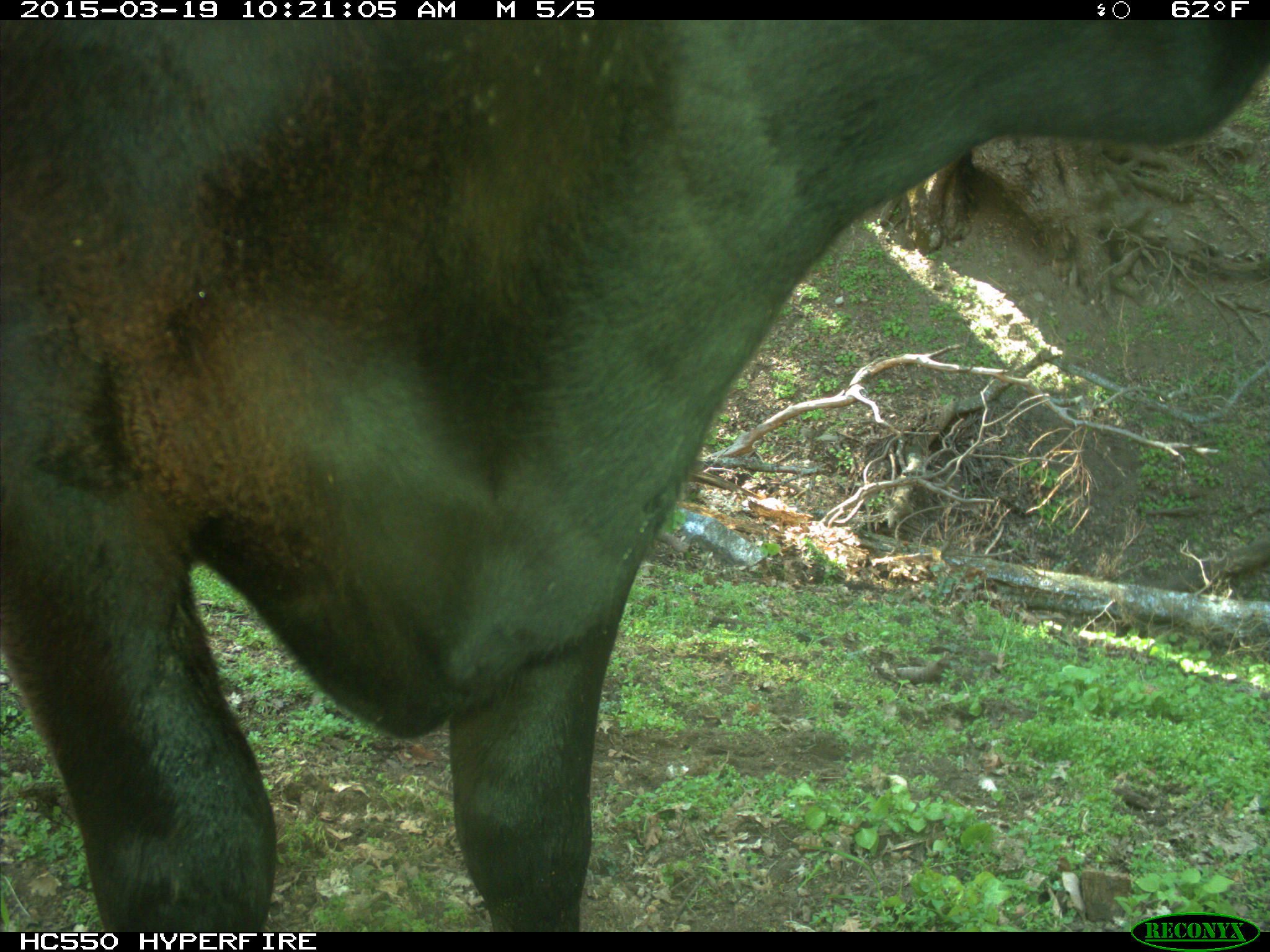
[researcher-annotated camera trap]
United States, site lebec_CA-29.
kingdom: Animalia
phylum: Chordata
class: Mammalia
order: Artiodactyla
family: Bovidae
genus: Bos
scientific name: Bos taurus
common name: domestic cow